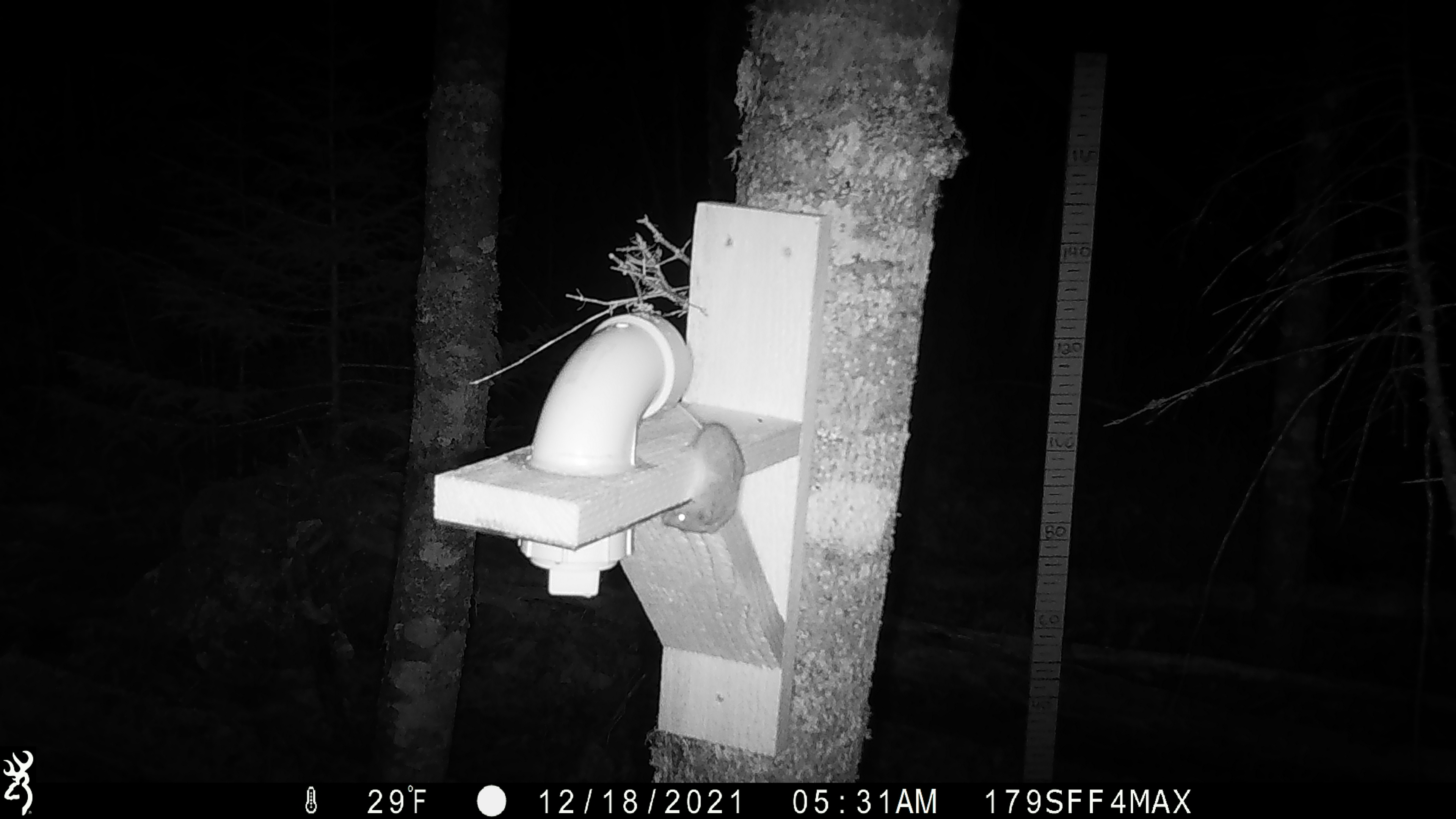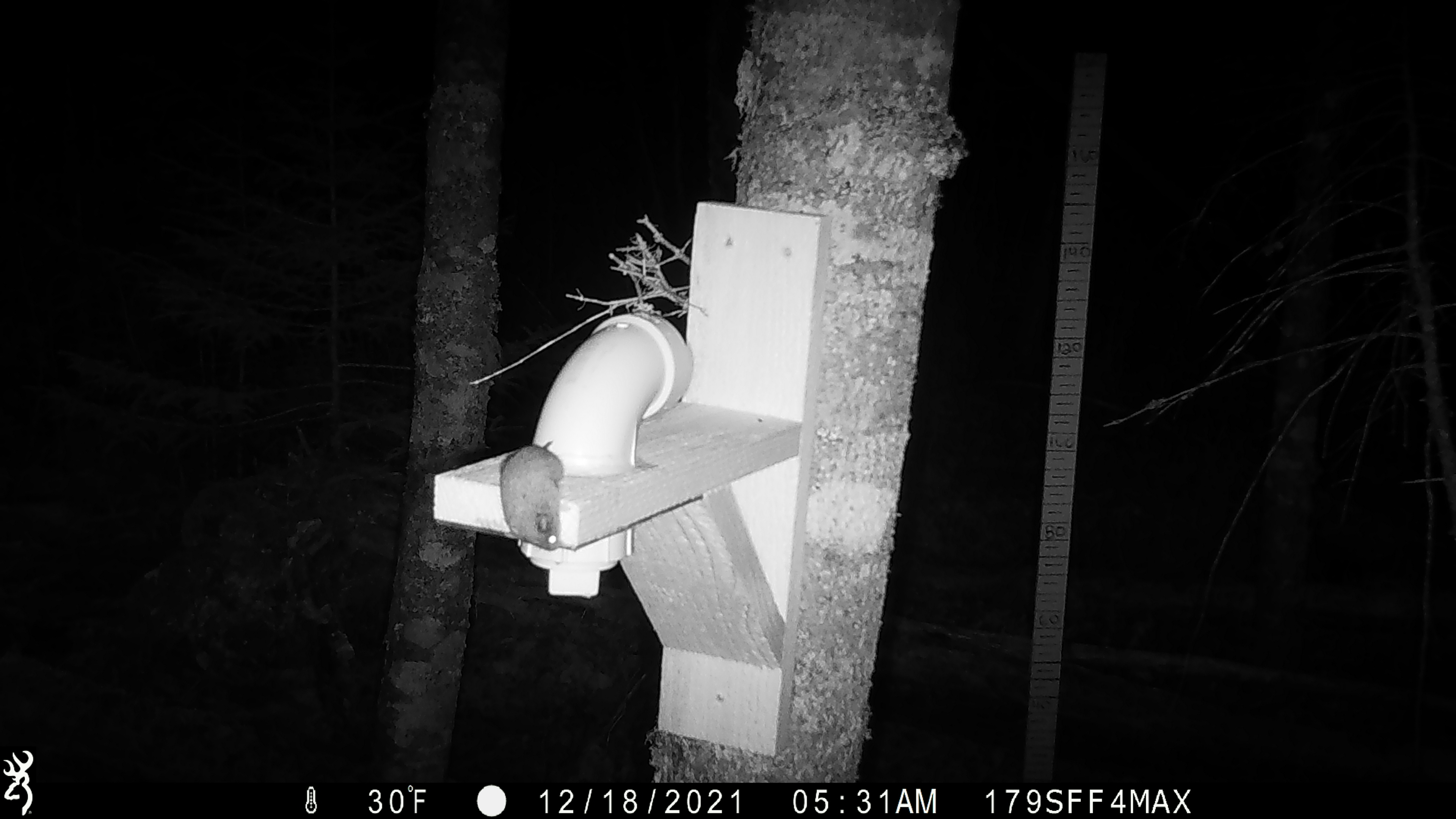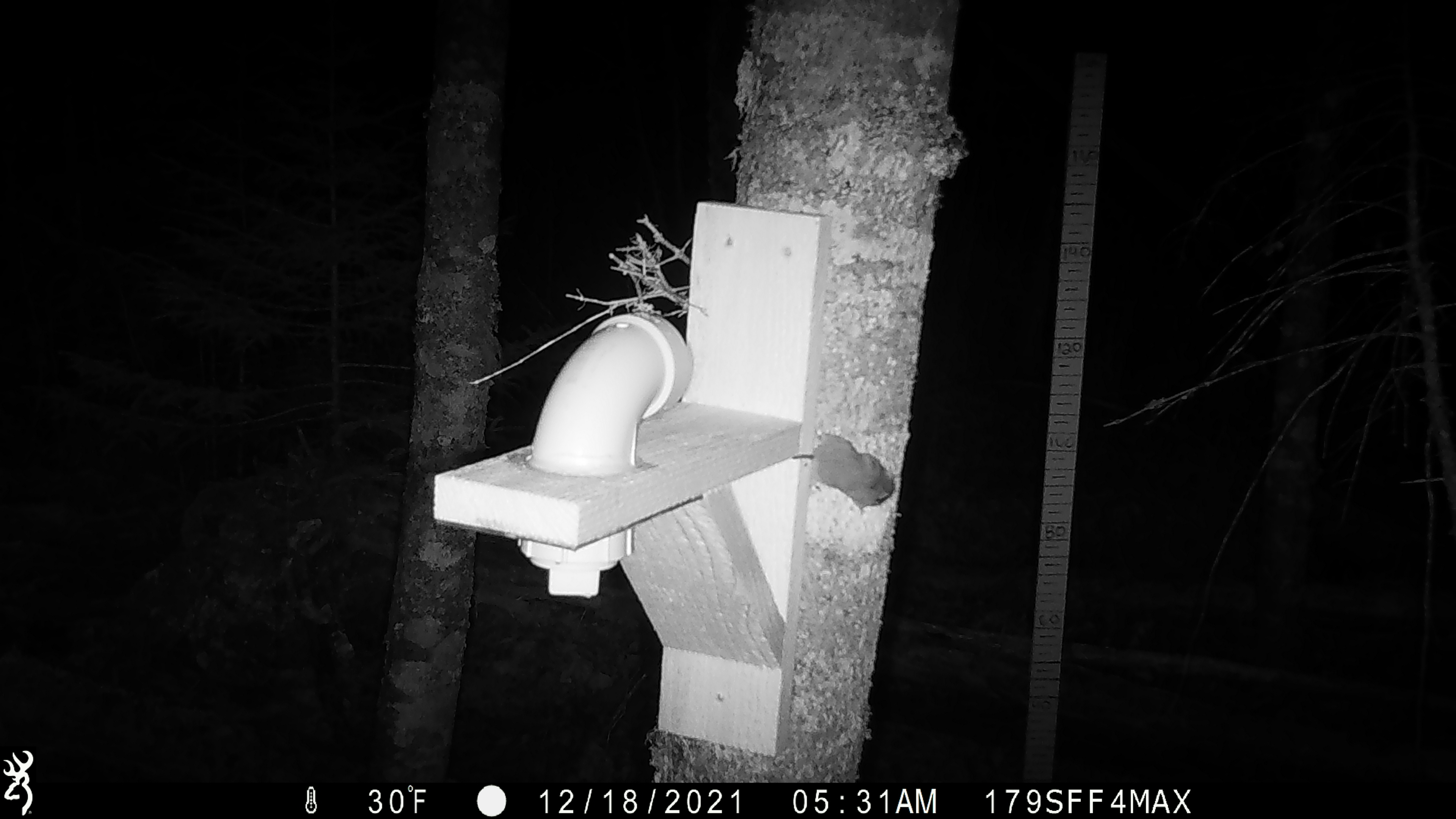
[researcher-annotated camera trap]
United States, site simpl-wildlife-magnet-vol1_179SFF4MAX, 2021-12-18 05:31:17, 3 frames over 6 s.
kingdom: Animalia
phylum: Chordata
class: Mammalia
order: Rodentia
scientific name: Rodentia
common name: mouse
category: mouse sp.